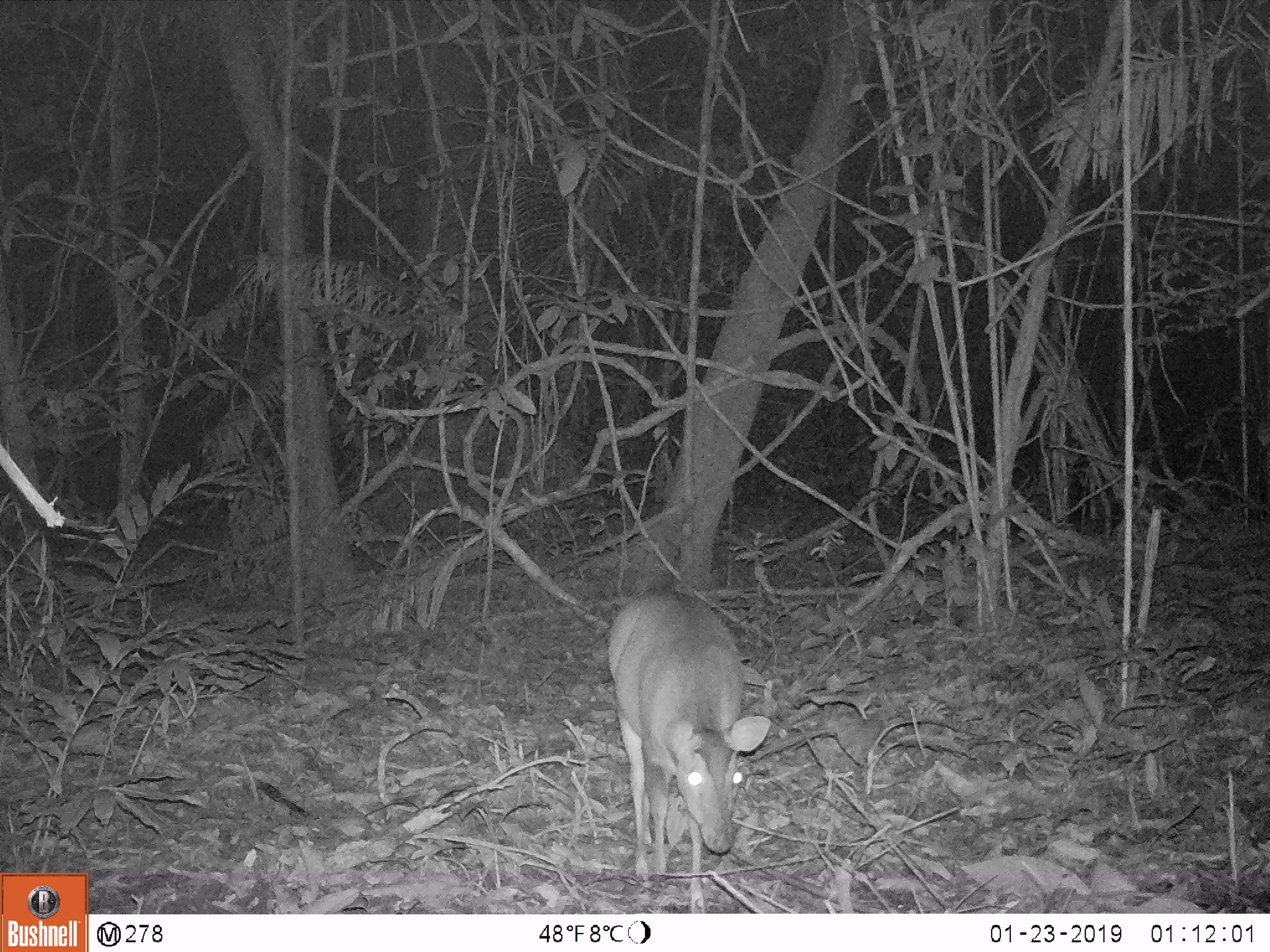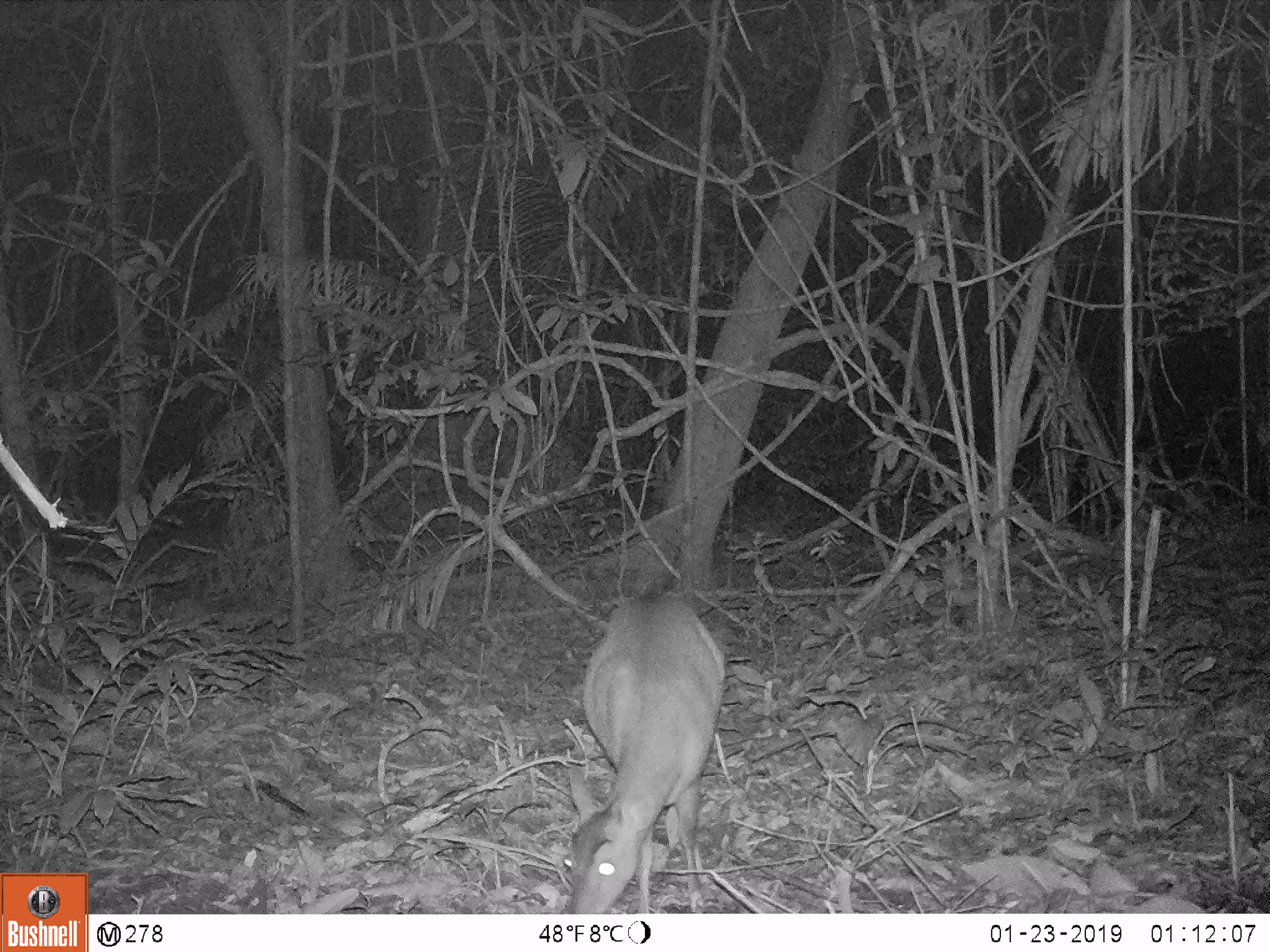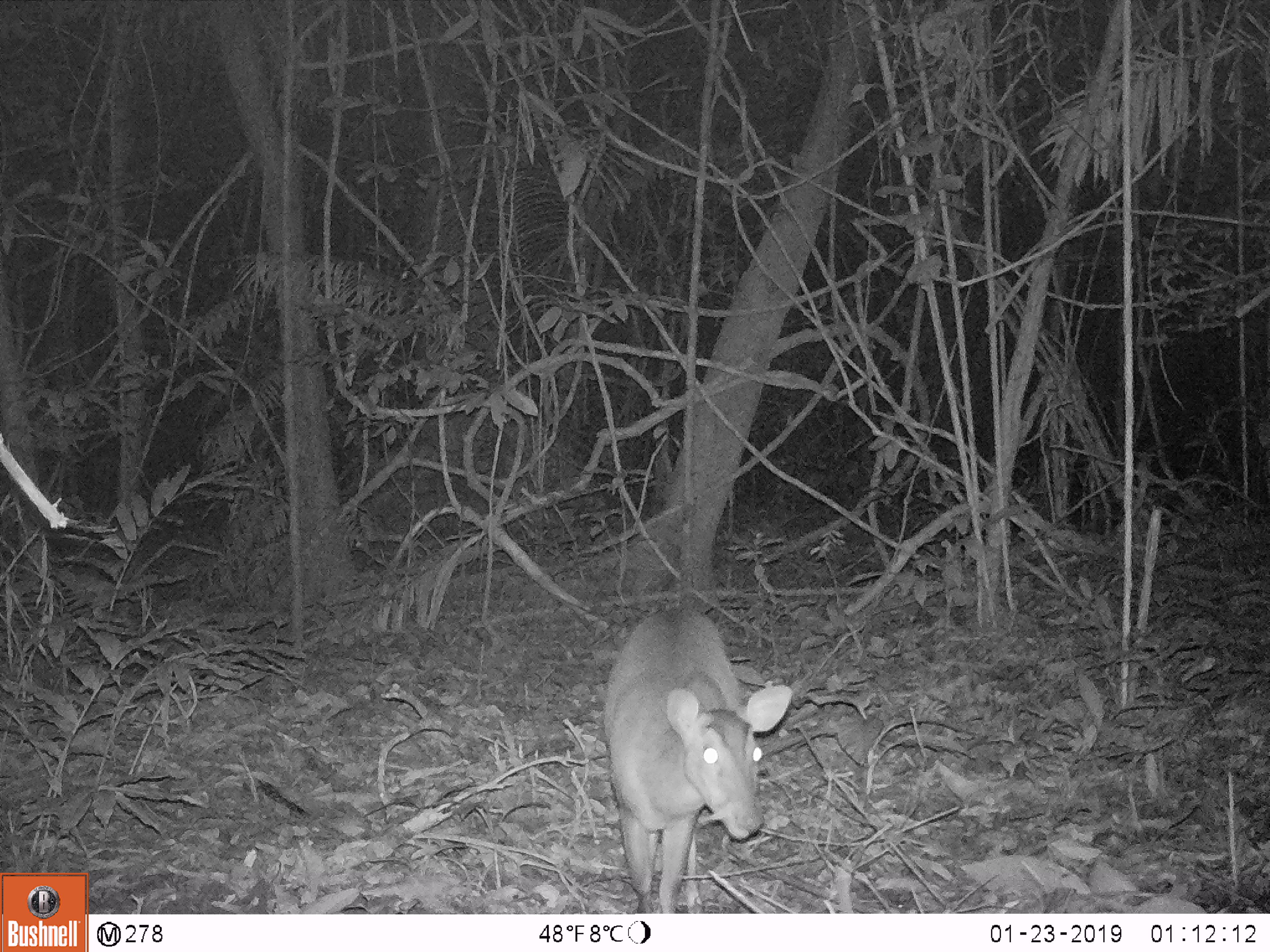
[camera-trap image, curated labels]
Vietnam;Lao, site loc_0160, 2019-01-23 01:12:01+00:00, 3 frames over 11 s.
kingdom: Animalia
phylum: Chordata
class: Mammalia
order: Artiodactyla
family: Cervidae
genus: Muntiacus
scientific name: Muntiacus vuquangensis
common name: large-antlered muntjac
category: large antlered muntjac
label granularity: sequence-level